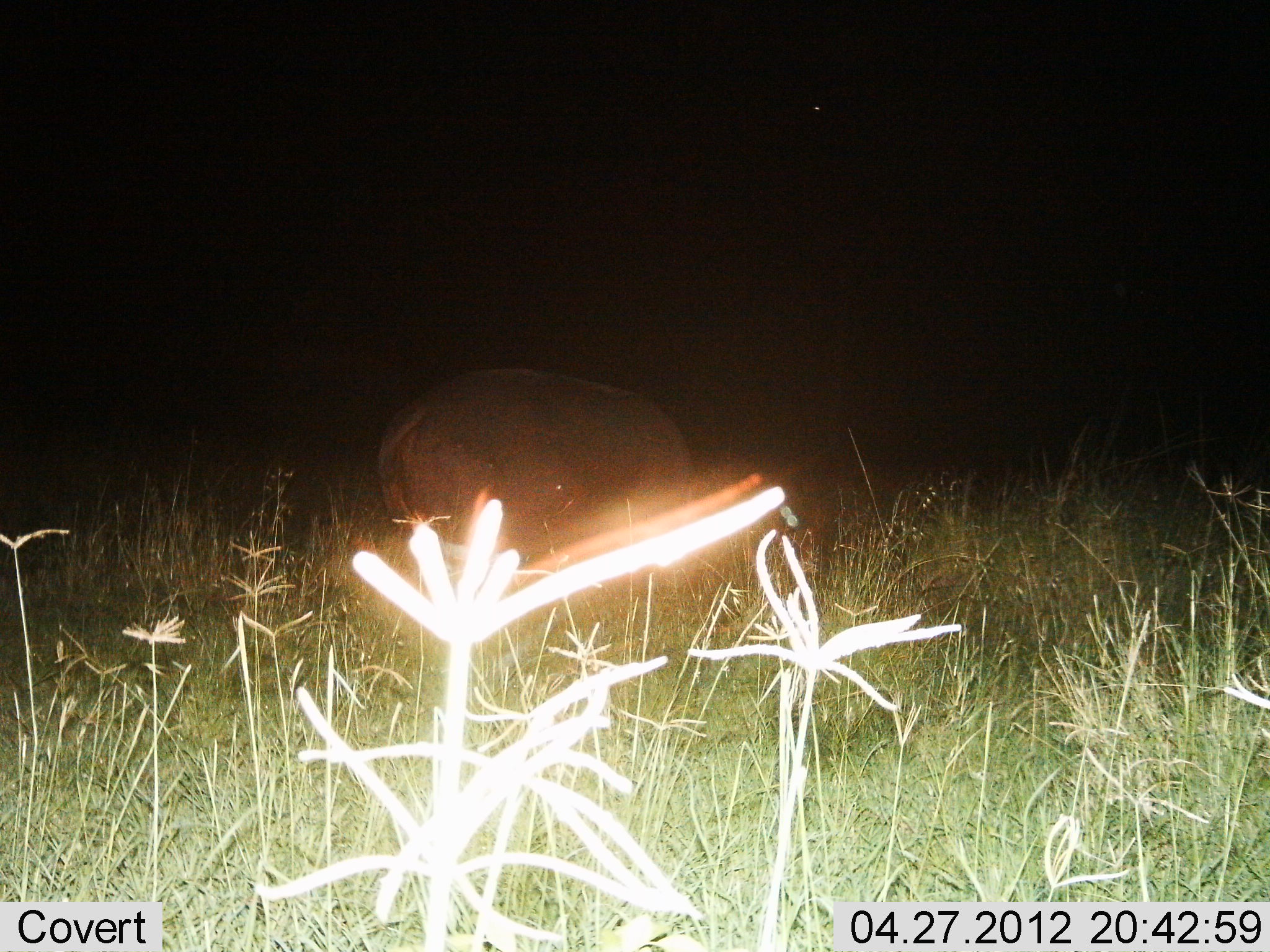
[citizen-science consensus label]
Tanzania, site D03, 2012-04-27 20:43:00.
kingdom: Animalia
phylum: Chordata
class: Mammalia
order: Artiodactyla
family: Hippopotamidae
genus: Hippopotamus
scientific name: Hippopotamus amphibius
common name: hippopotamus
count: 1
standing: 52%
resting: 0%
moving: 17%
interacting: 0%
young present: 0%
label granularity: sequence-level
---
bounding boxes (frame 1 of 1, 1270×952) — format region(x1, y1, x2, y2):
animal: region(376, 367, 703, 562)